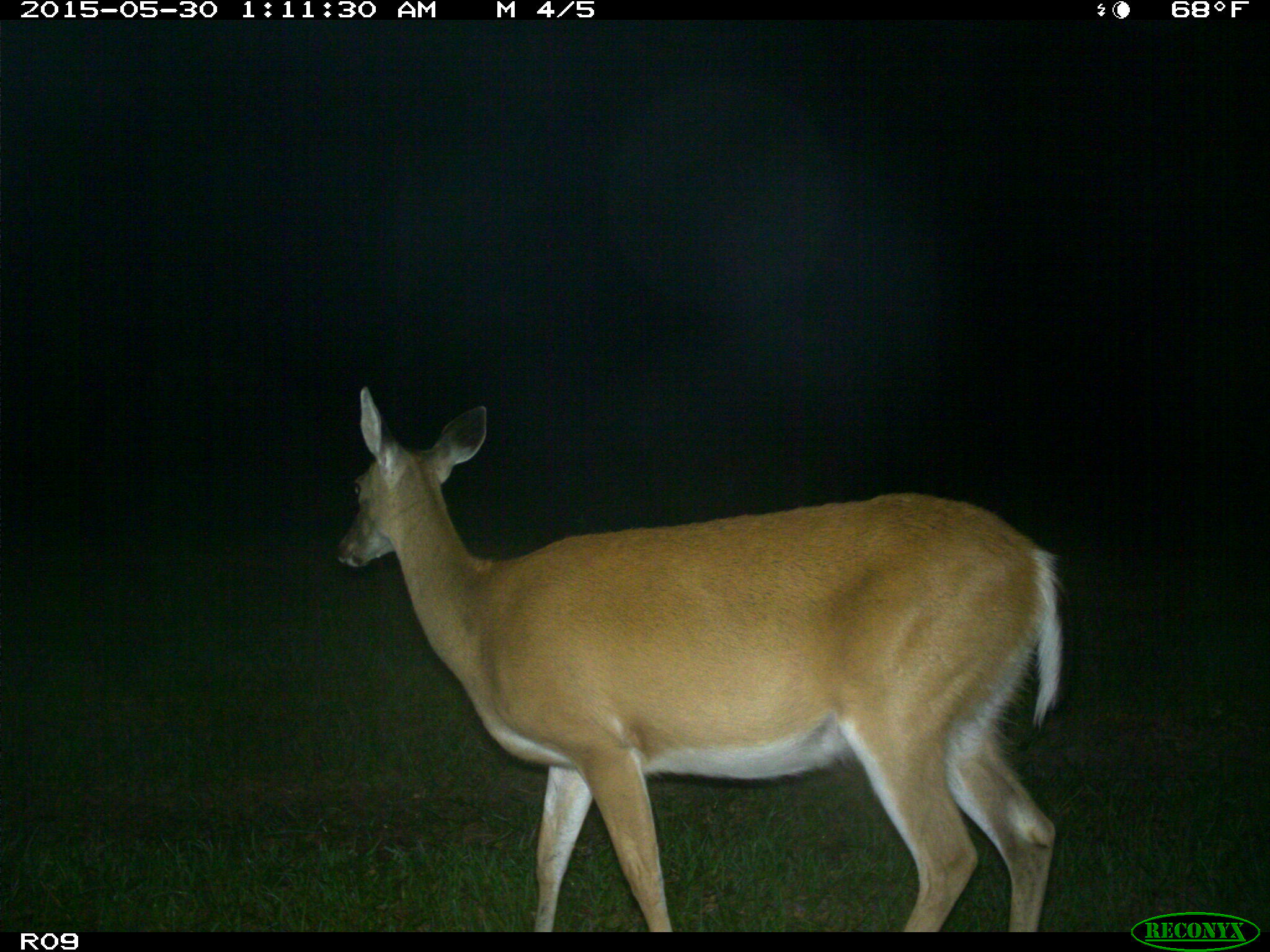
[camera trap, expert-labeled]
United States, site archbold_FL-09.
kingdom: Animalia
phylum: Chordata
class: Mammalia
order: Artiodactyla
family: Cervidae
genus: Odocoileus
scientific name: Odocoileus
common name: deer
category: unidentified deer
Unidentified deer (deer) (Odocoileus).